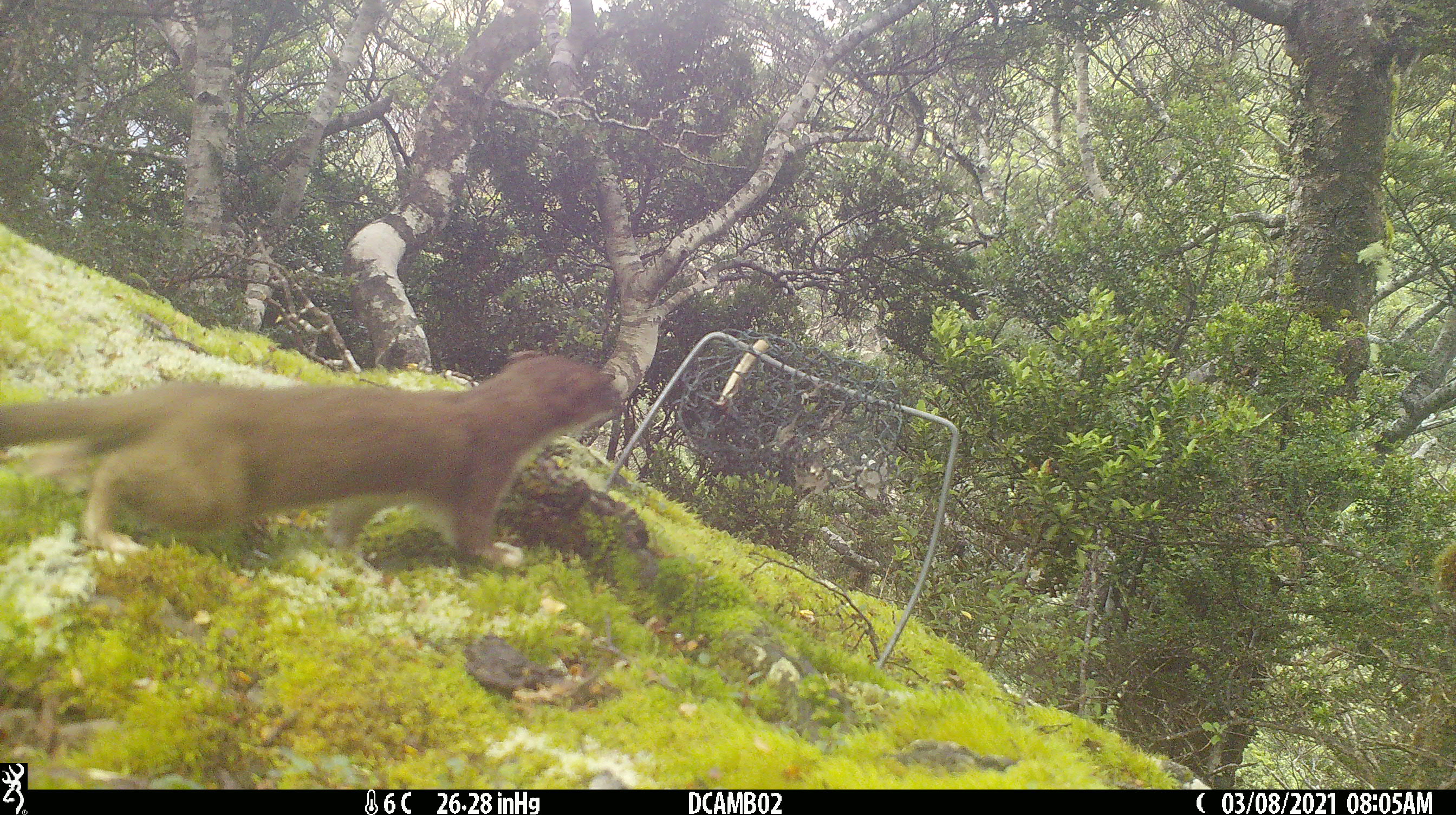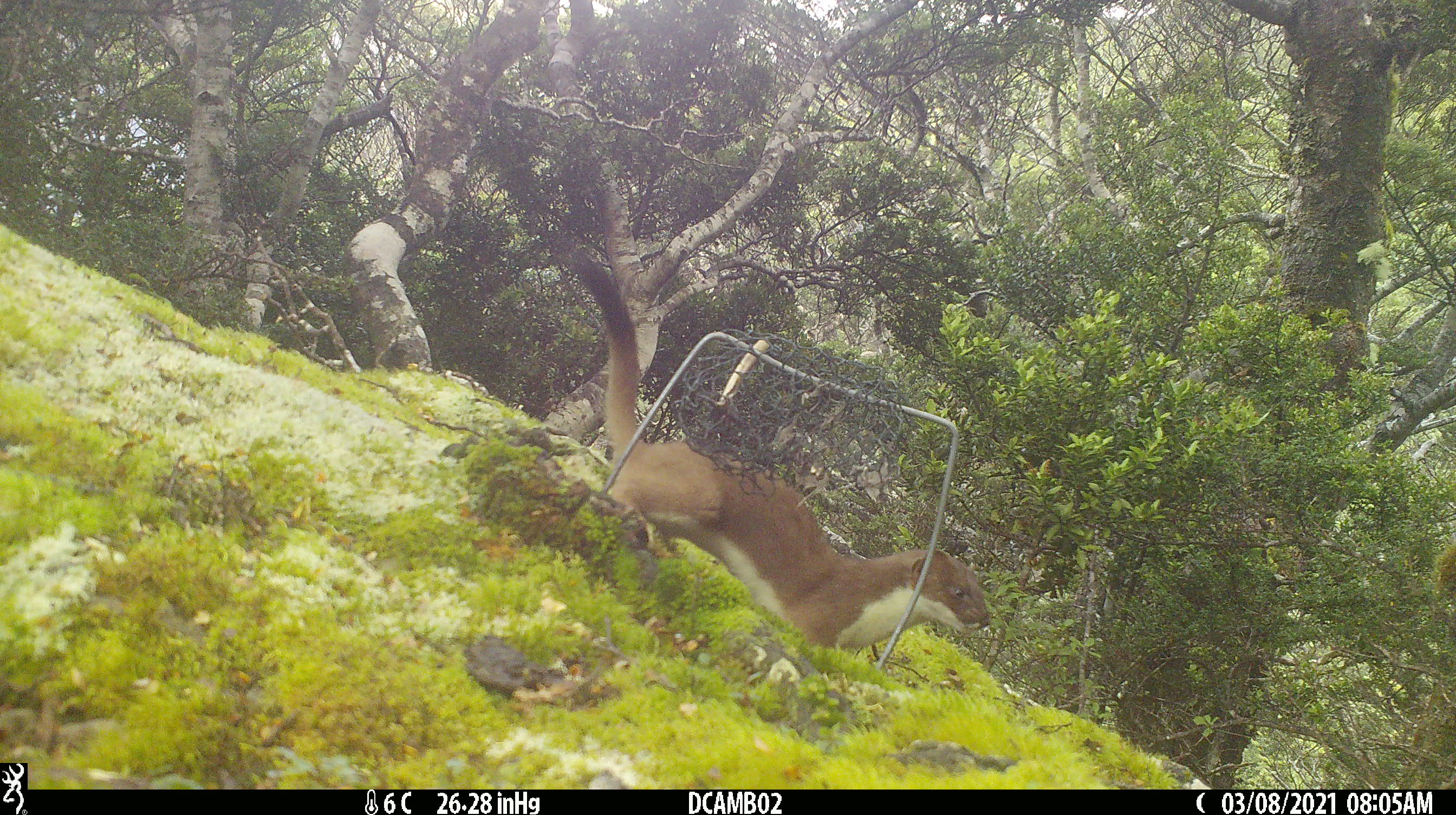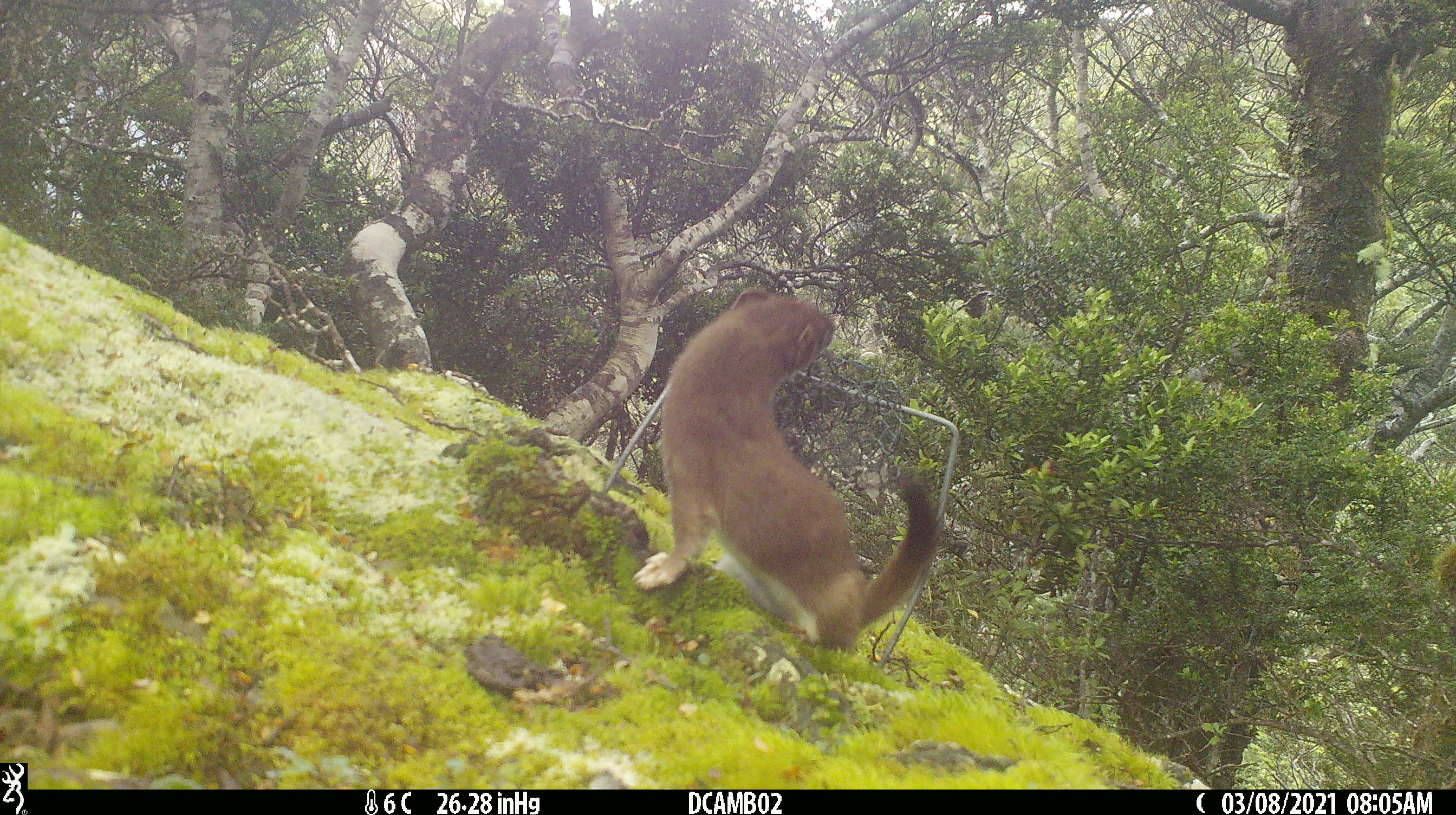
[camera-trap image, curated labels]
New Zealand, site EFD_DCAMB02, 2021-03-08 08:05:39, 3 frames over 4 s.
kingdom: Animalia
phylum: Chordata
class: Mammalia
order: Carnivora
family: Mustelidae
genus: Mustela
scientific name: Mustela erminea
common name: stoat